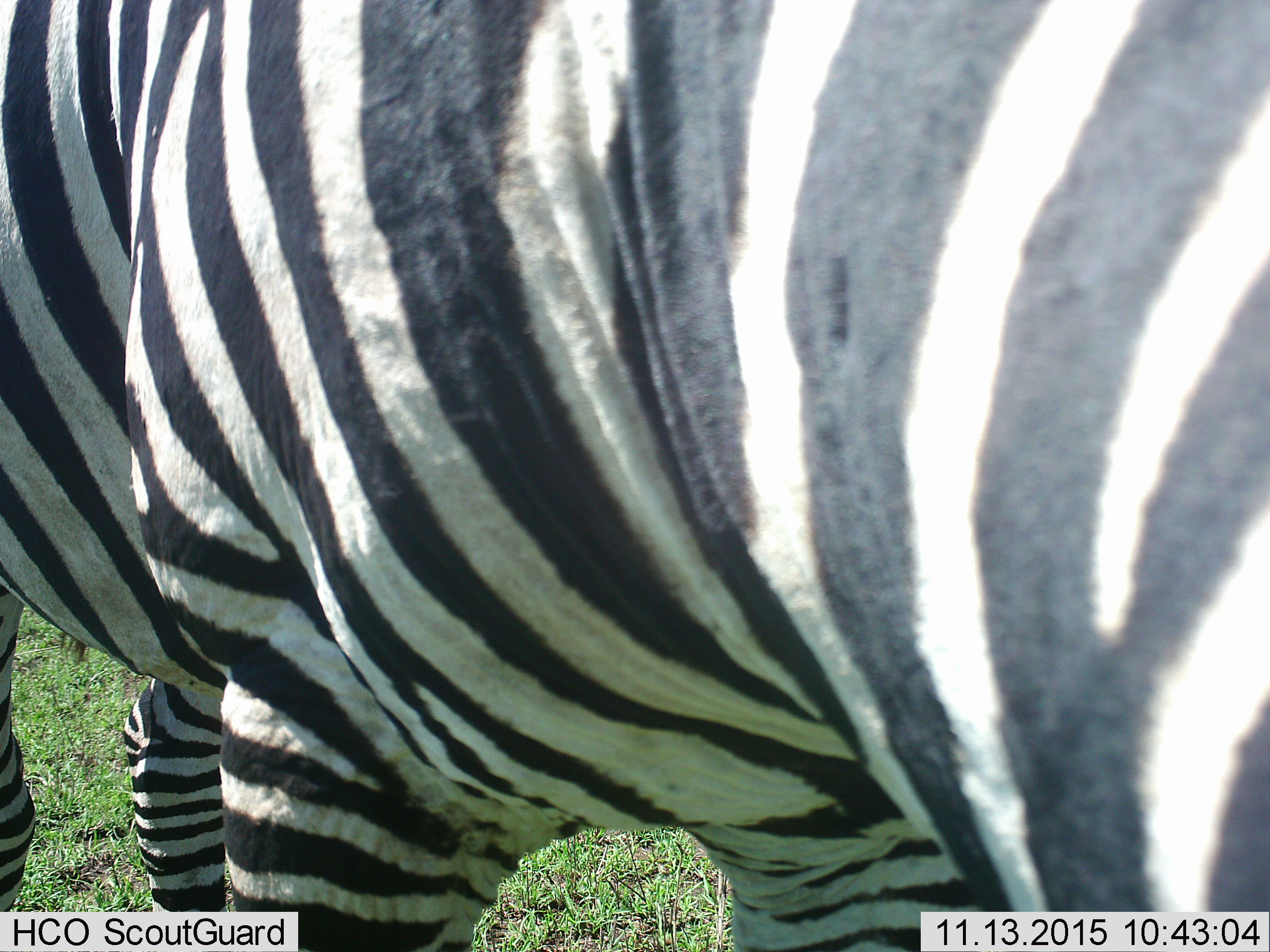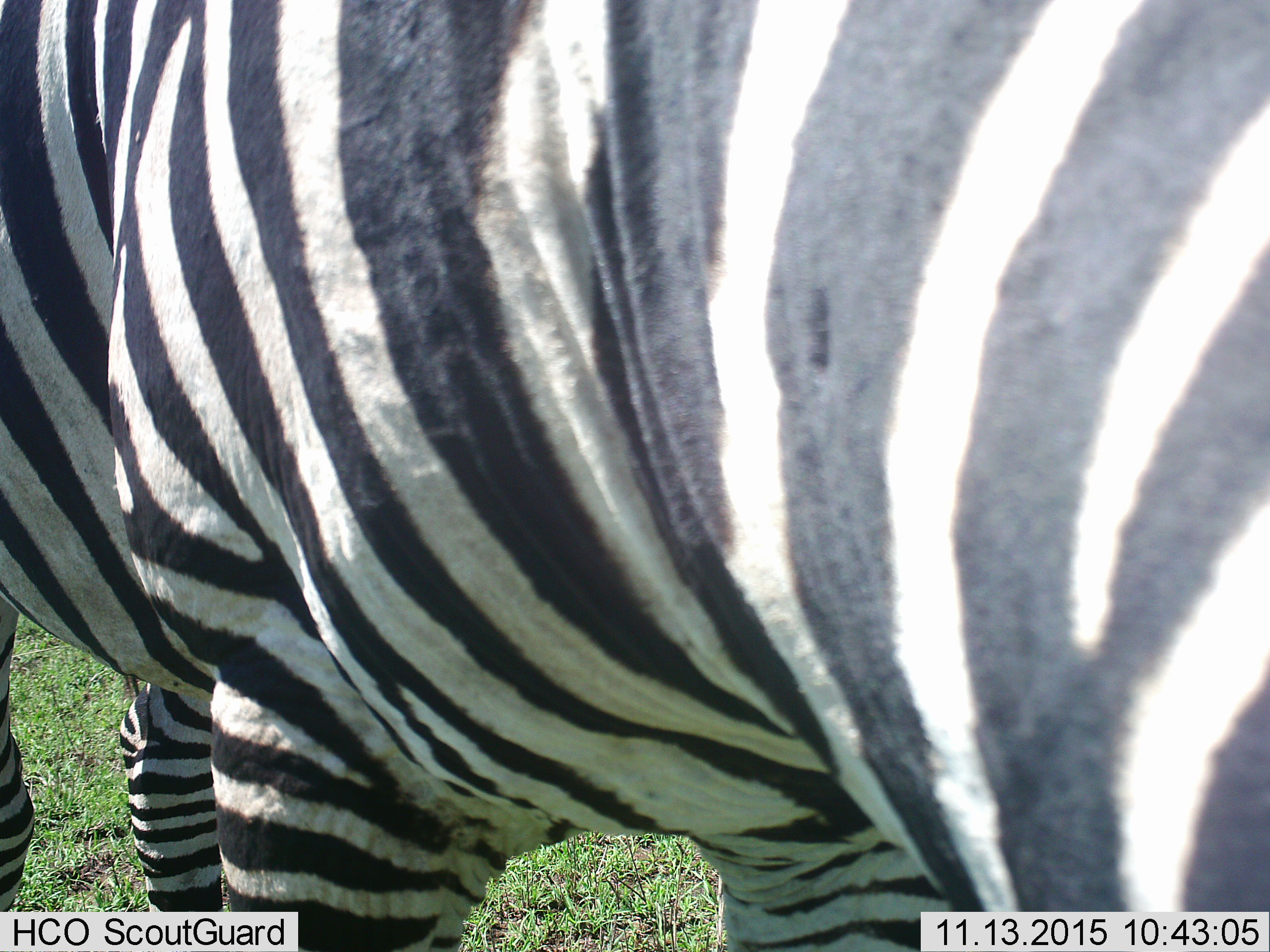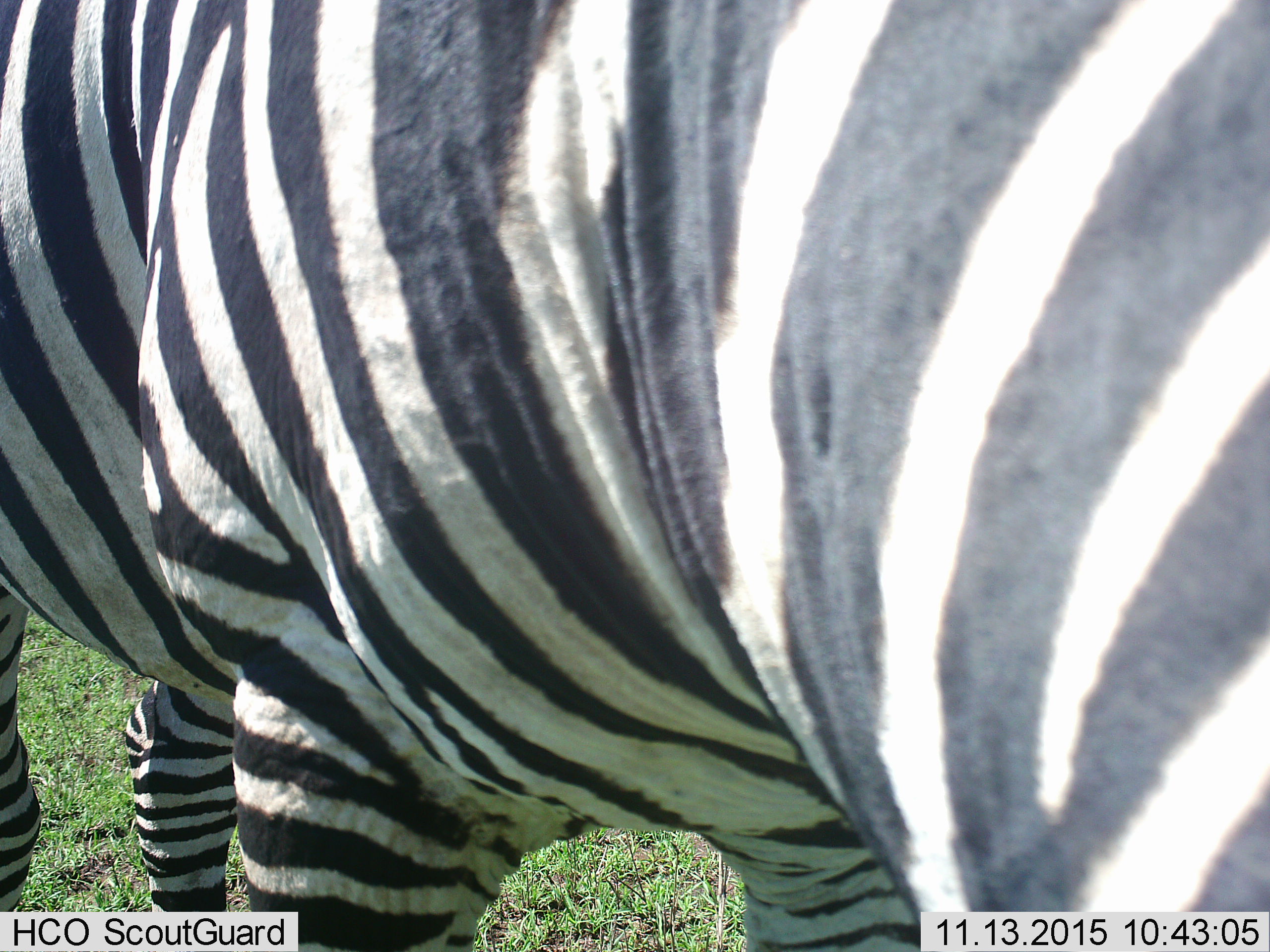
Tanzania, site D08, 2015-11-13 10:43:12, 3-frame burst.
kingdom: Animalia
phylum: Chordata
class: Mammalia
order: Perissodactyla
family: Equidae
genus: Equus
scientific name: Equus quagga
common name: plains zebra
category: zebra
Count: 1.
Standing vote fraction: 75%.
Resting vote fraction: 0%.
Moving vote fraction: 10%.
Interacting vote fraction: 0%.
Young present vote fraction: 0%.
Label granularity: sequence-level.